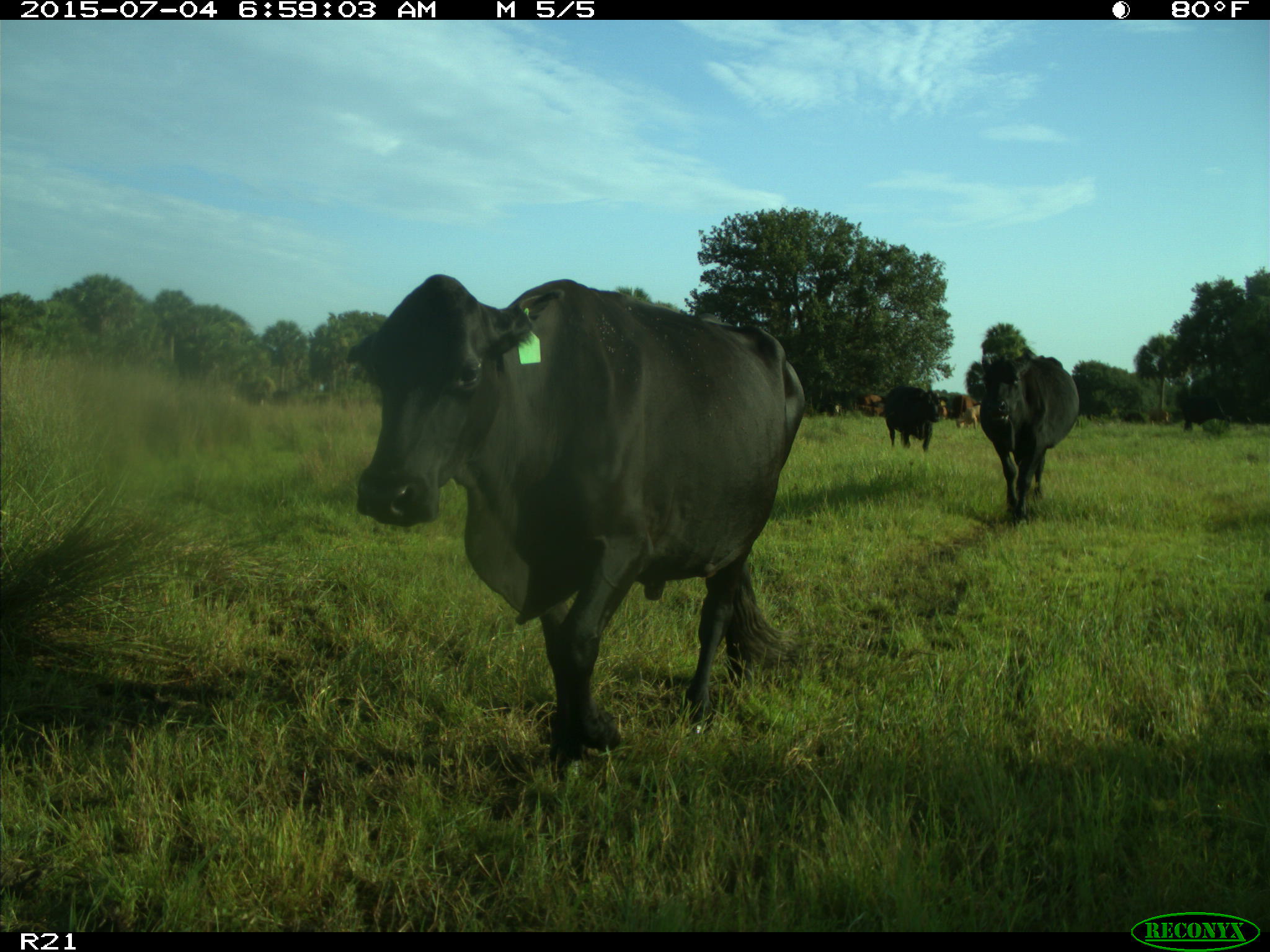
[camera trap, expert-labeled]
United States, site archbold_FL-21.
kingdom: Animalia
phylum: Chordata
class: Mammalia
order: Artiodactyla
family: Bovidae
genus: Bos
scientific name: Bos taurus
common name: domestic cow